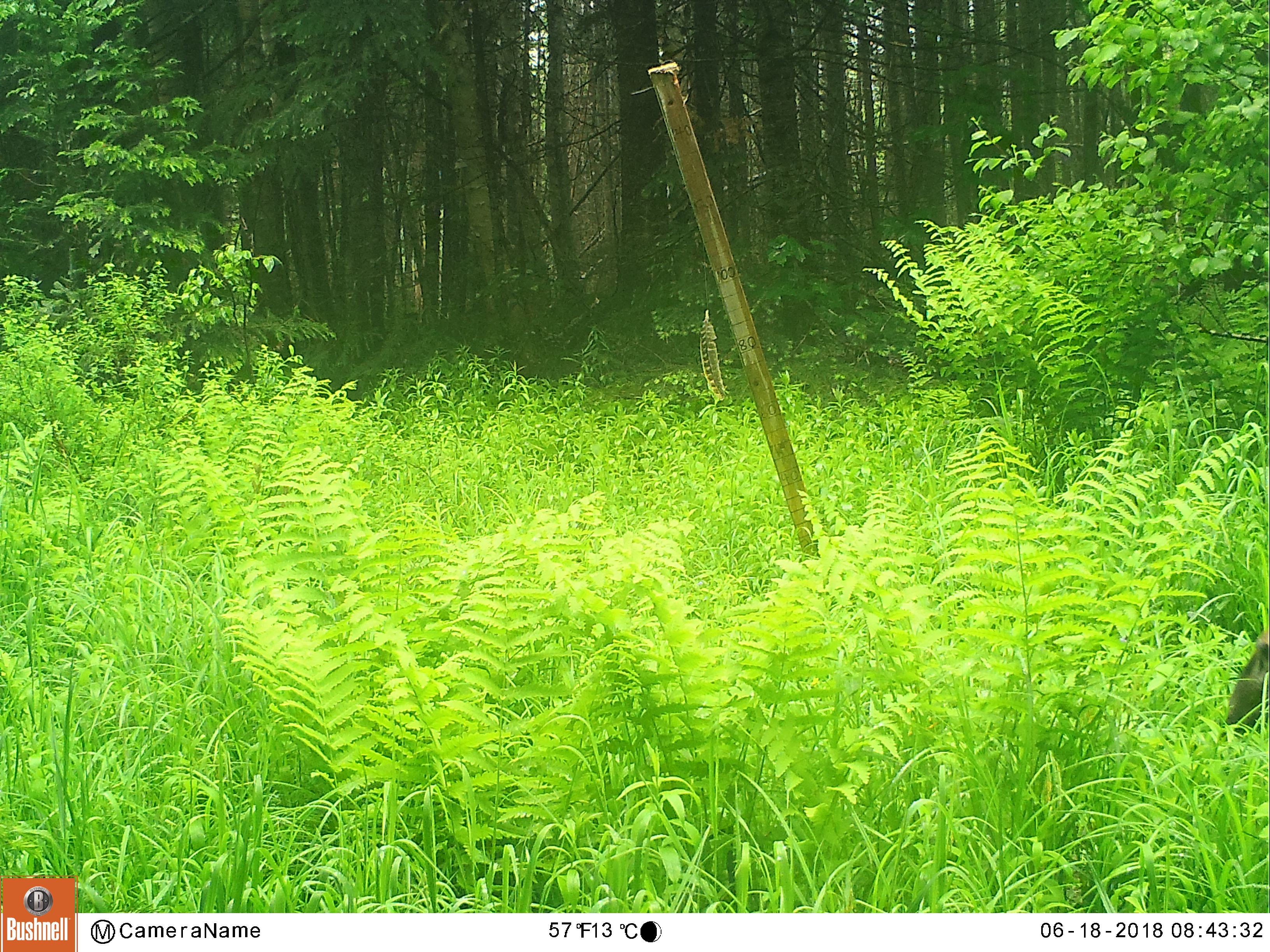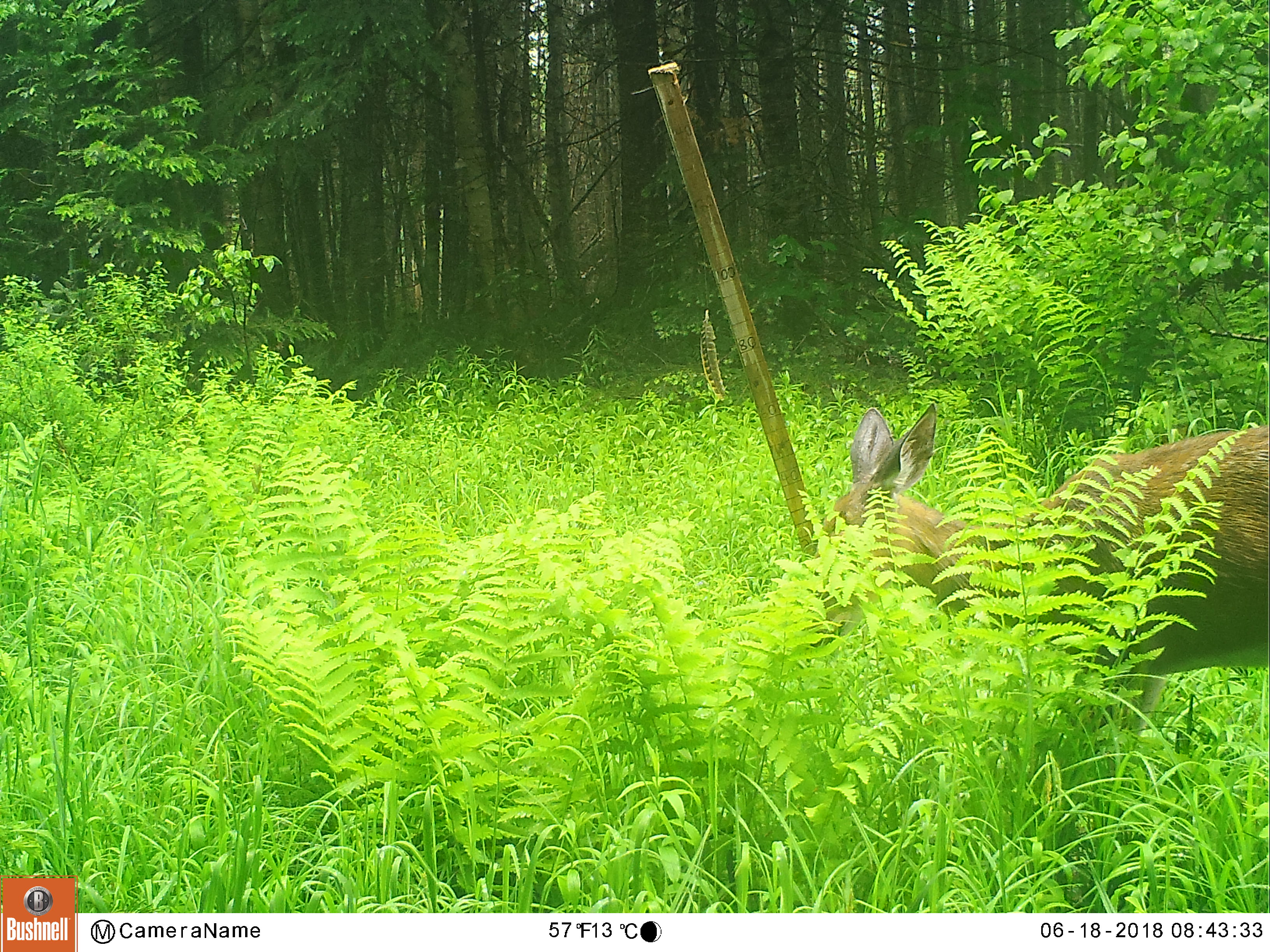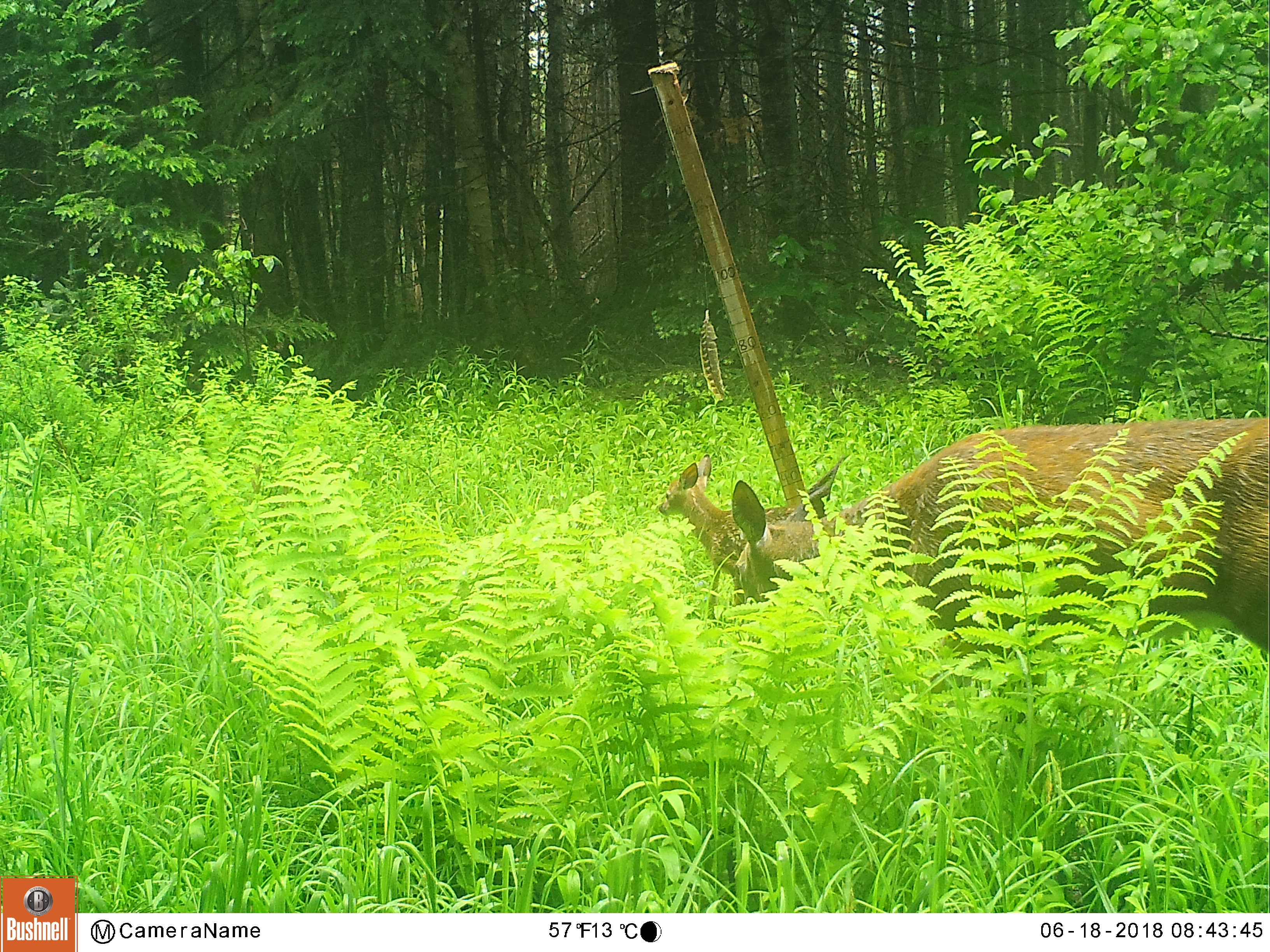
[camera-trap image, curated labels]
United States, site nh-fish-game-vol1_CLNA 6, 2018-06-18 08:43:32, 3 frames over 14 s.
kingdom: Animalia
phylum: Chordata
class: Mammalia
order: Artiodactyla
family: Cervidae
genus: Odocoileus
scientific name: Odocoileus virginianus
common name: white-tailed deer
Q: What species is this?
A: White-tailed deer (Odocoileus virginianus).